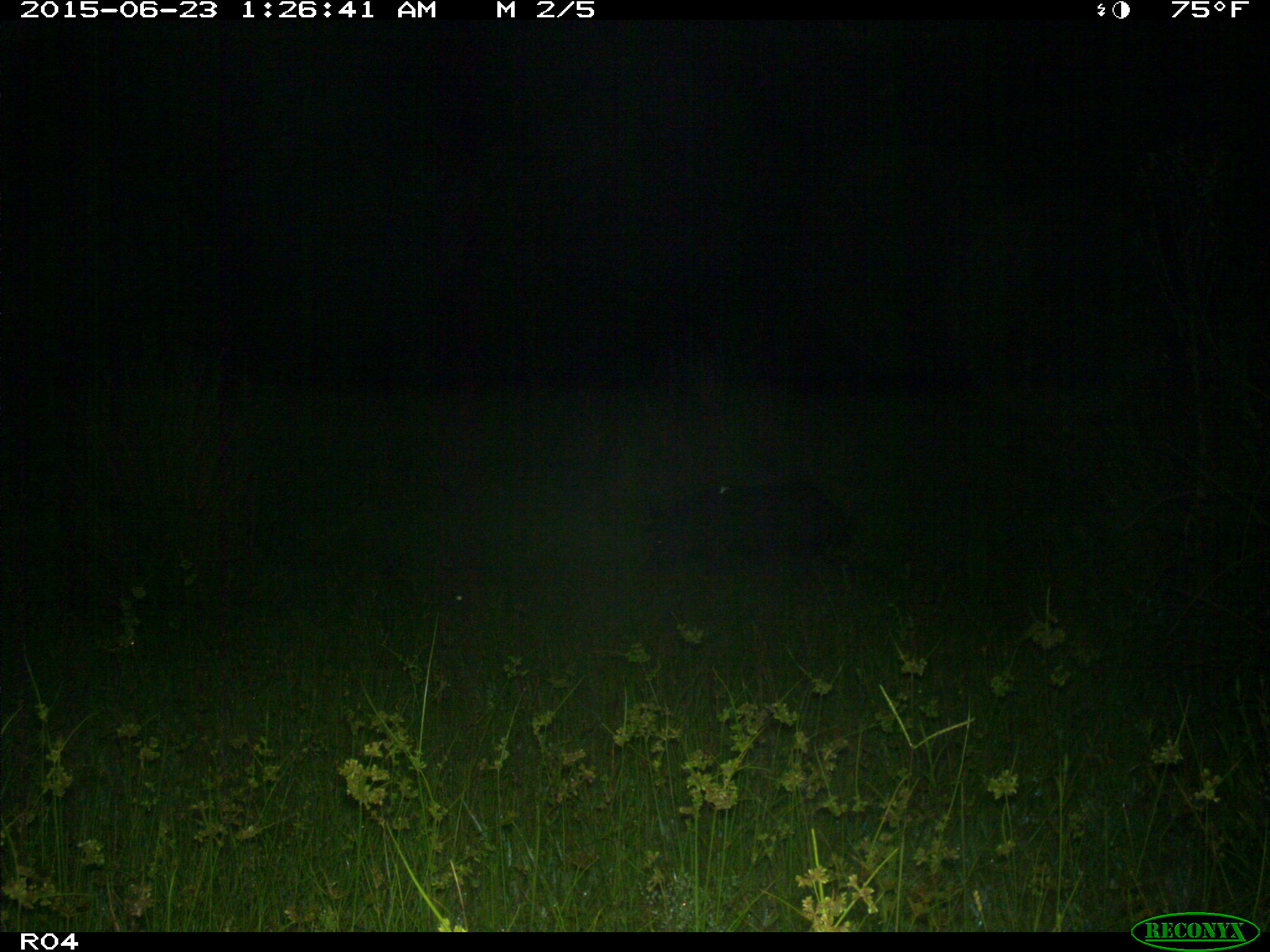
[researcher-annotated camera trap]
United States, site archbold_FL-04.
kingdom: Animalia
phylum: Chordata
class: Mammalia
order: Artiodactyla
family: Suidae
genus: Sus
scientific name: Sus scrofa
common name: wild boar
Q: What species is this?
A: Sus scrofa (wild boar).